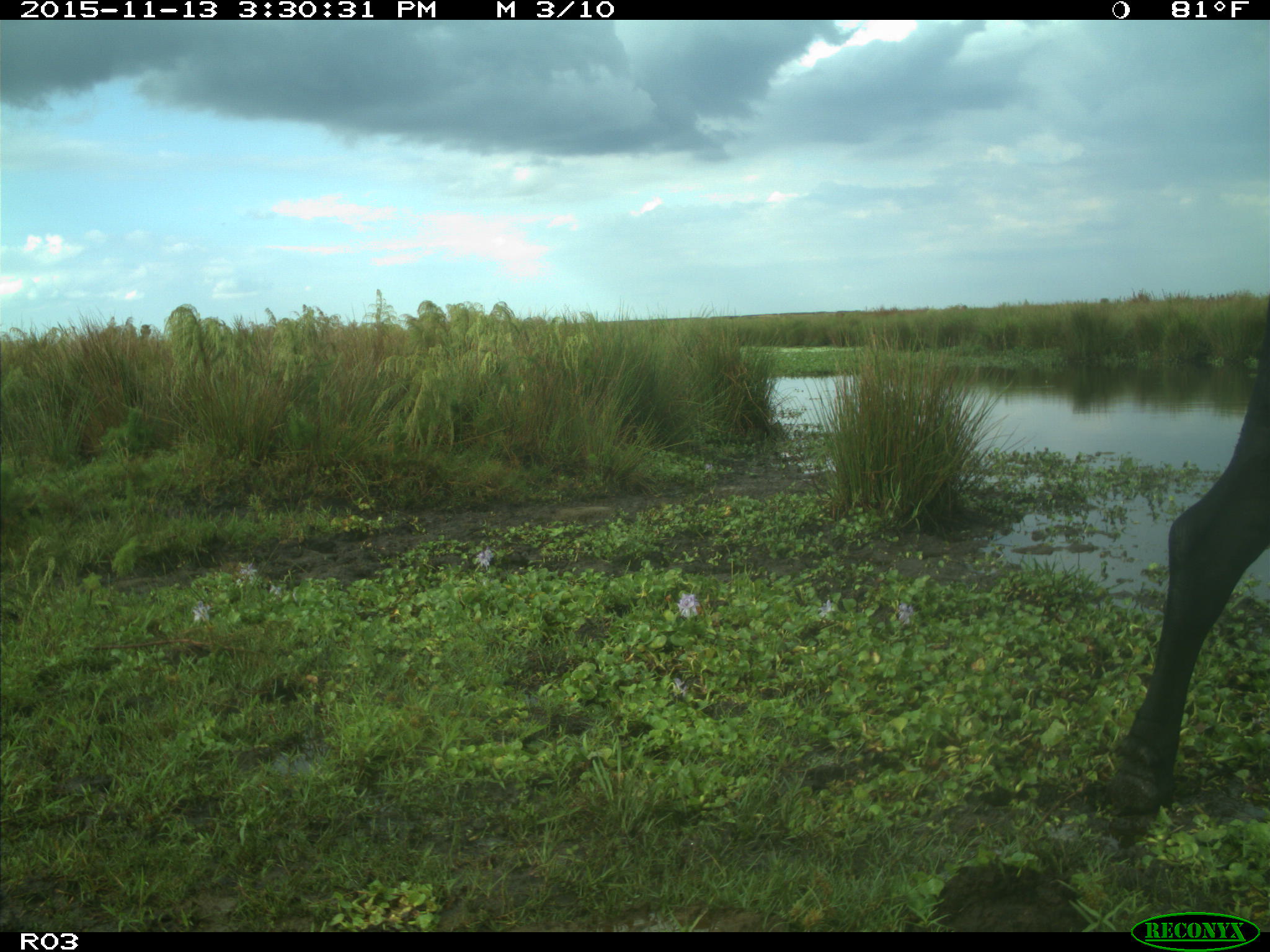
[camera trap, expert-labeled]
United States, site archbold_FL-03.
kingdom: Animalia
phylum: Chordata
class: Mammalia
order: Artiodactyla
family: Bovidae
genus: Bos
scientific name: Bos taurus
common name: domestic cow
Bos taurus (domestic cow).